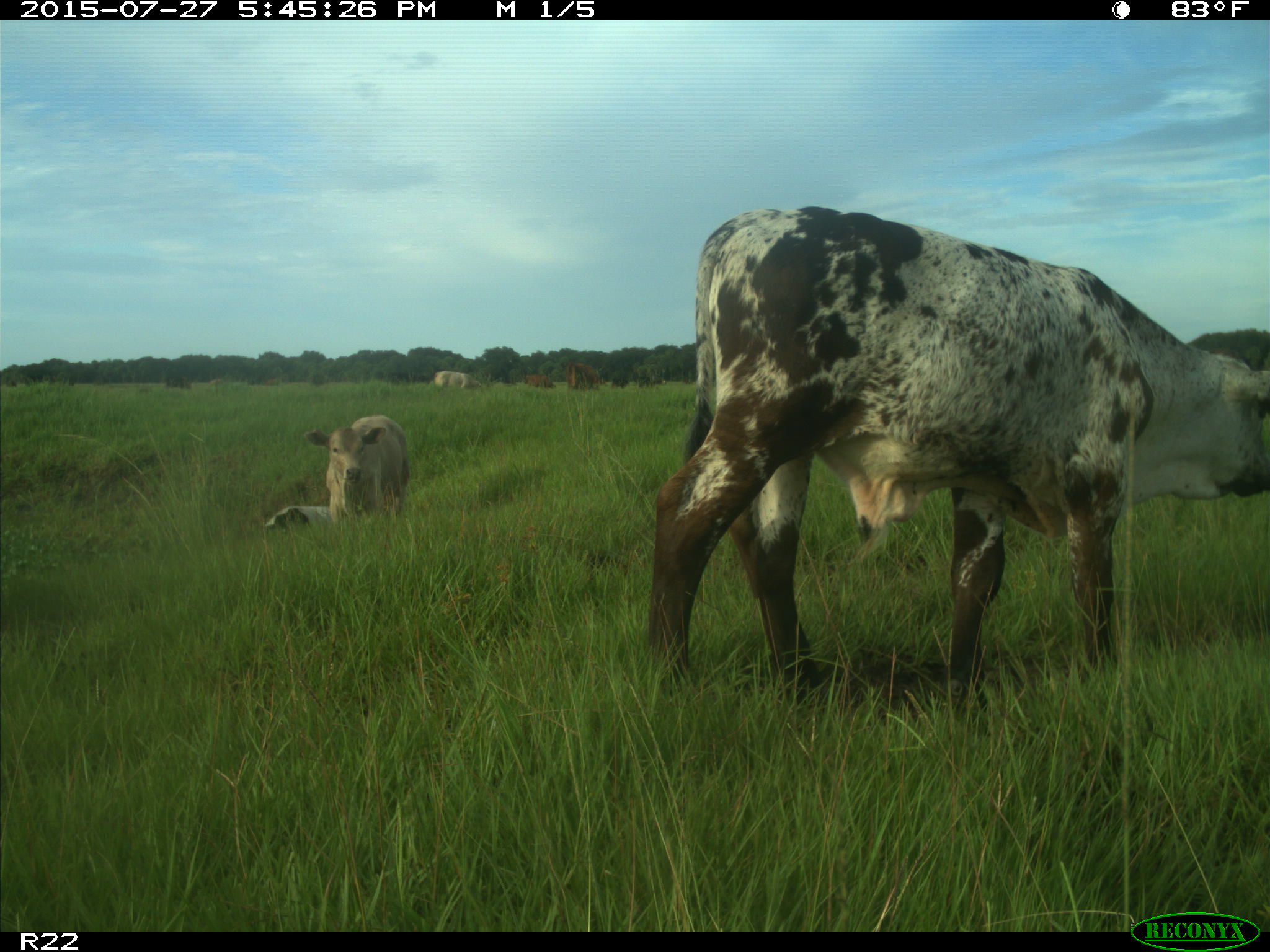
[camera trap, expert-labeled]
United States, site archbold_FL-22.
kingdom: Animalia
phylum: Chordata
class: Mammalia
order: Artiodactyla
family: Bovidae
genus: Bos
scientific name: Bos taurus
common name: domestic cow